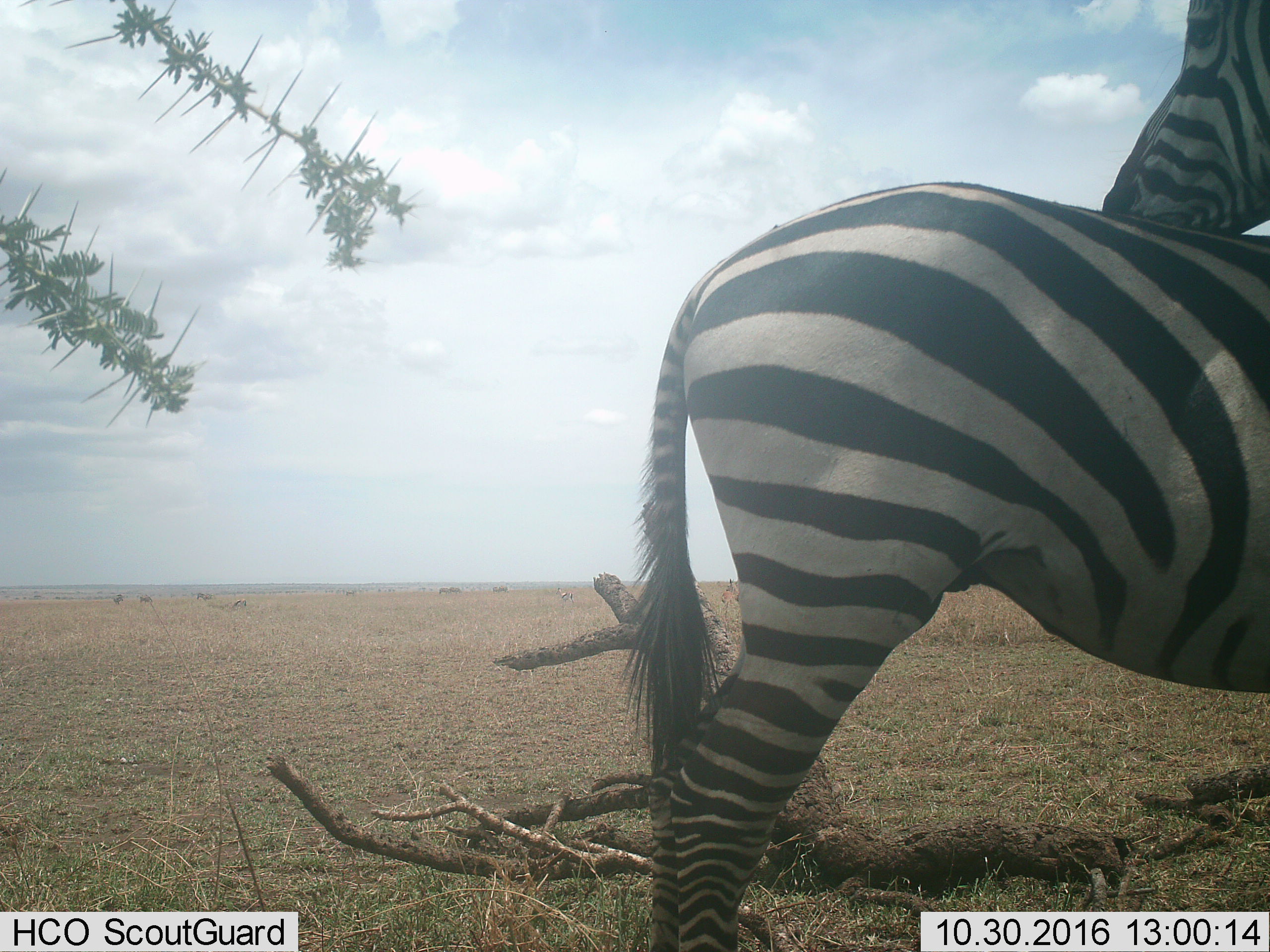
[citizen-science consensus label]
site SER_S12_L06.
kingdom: Animalia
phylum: Chordata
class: Mammalia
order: Perissodactyla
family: Equidae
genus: Equus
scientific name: Equus quagga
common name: plains zebra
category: zebraplains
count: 2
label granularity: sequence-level